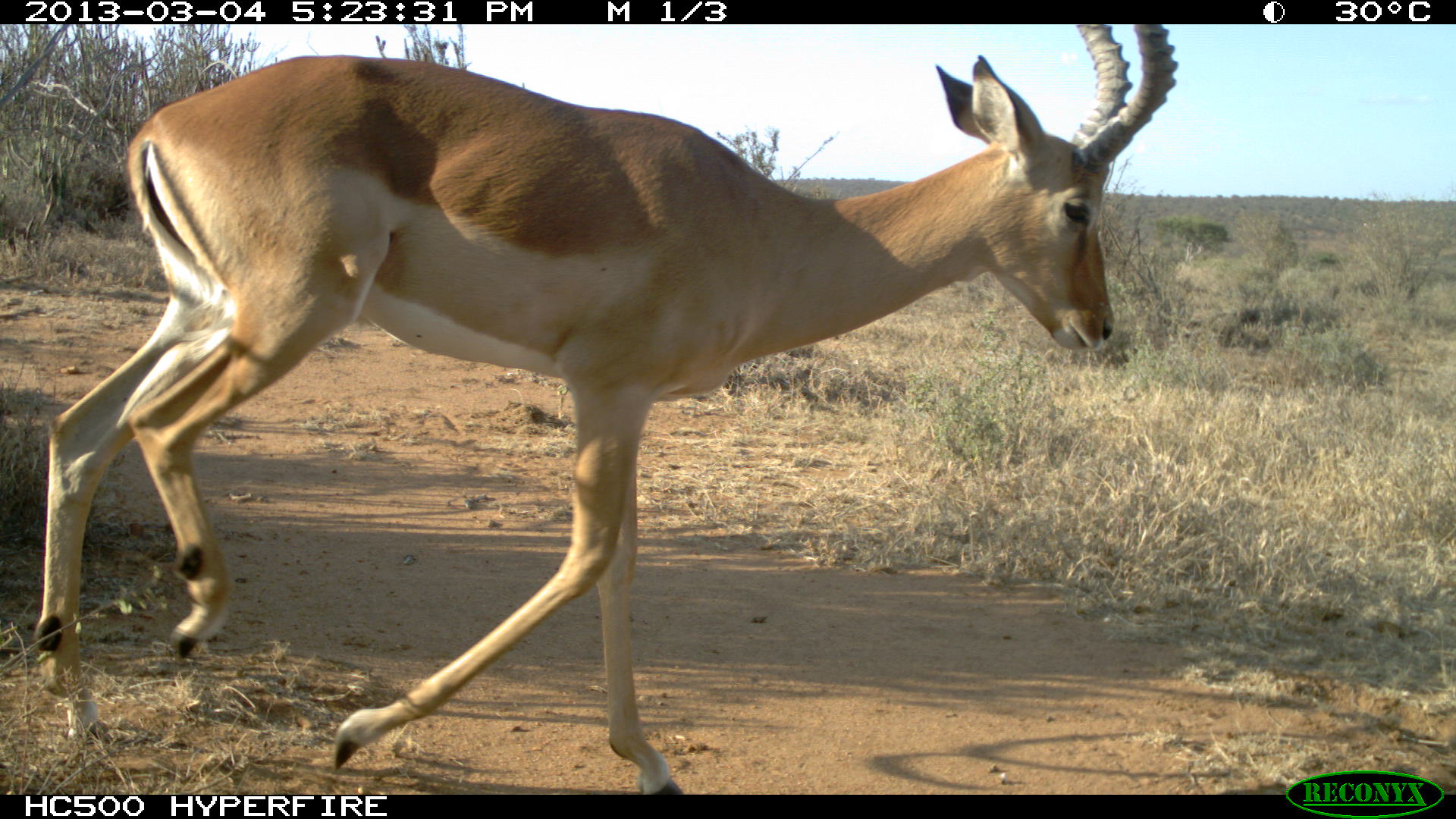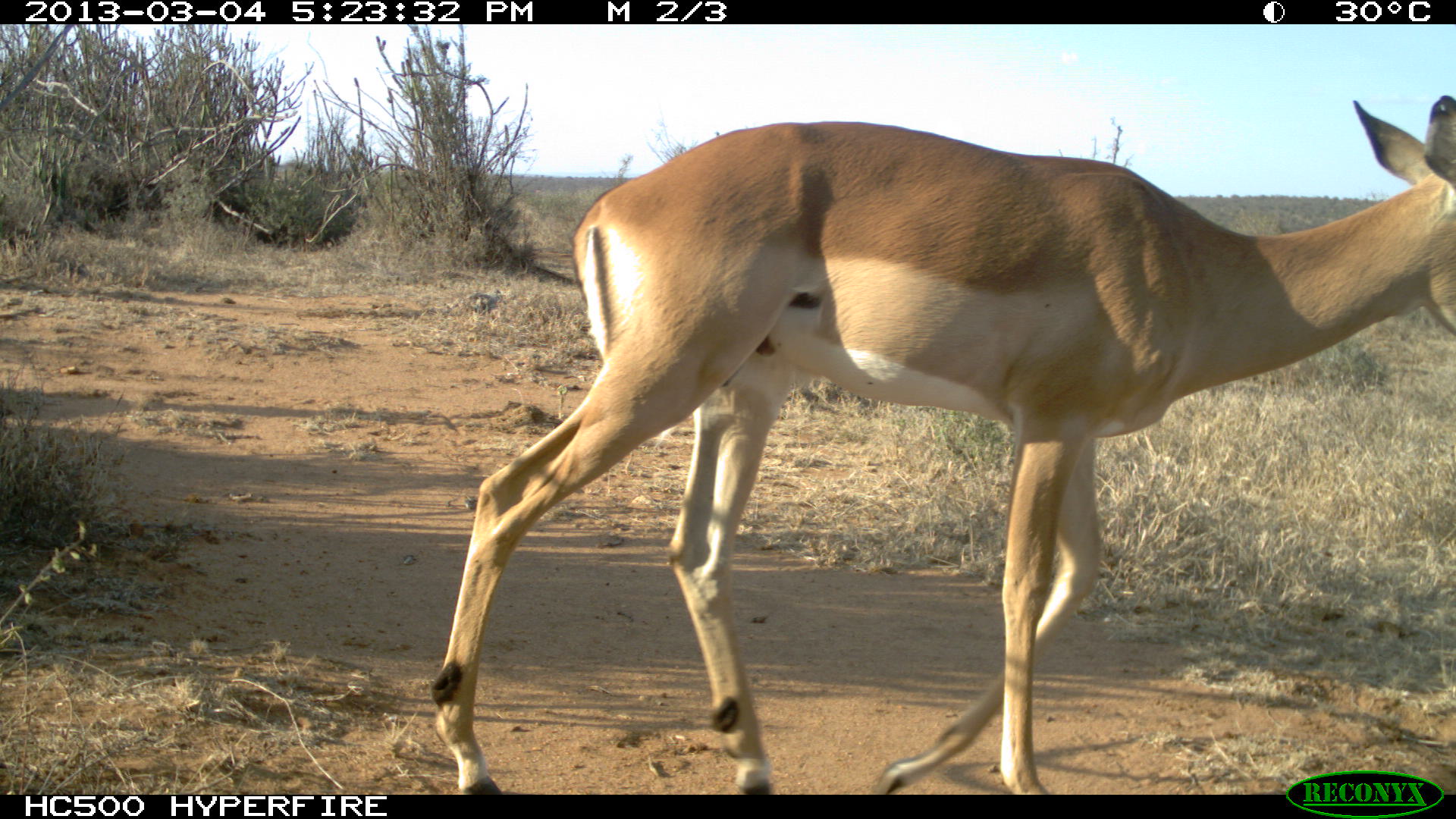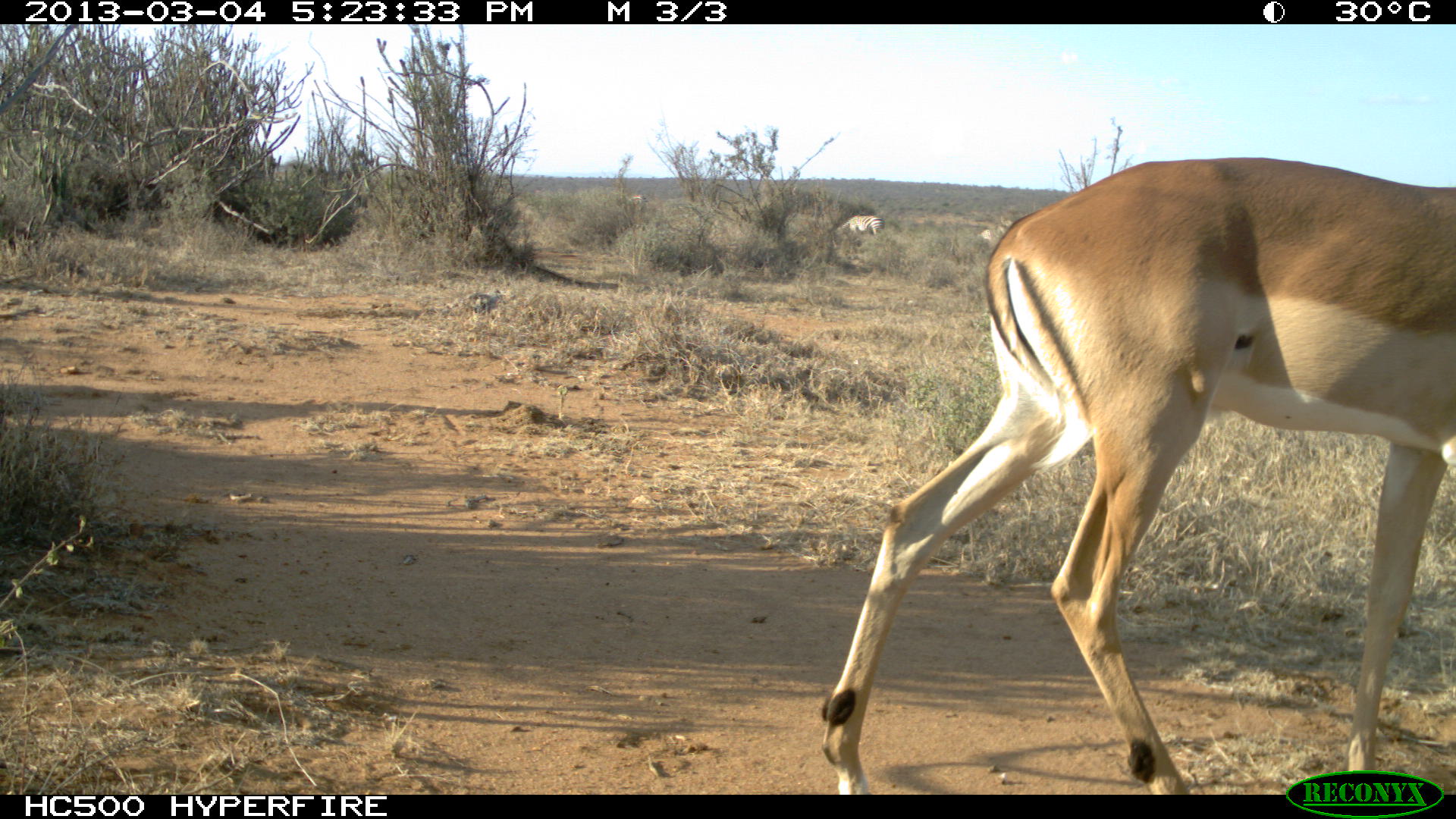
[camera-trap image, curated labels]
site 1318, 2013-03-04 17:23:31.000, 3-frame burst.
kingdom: Animalia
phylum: Chordata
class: Mammalia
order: Artiodactyla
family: Bovidae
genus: Aepyceros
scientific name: Aepyceros melampus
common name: impala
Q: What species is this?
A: Aepyceros melampus (impala).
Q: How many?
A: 1.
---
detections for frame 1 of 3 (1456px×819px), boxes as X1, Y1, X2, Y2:
aepyceros melampus: 33, 21, 1176, 795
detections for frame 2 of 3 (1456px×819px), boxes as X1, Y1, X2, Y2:
aepyceros melampus: 428, 95, 1455, 792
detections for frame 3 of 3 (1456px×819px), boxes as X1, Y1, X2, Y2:
aepyceros melampus: 818, 154, 1455, 795; 835, 214, 885, 241